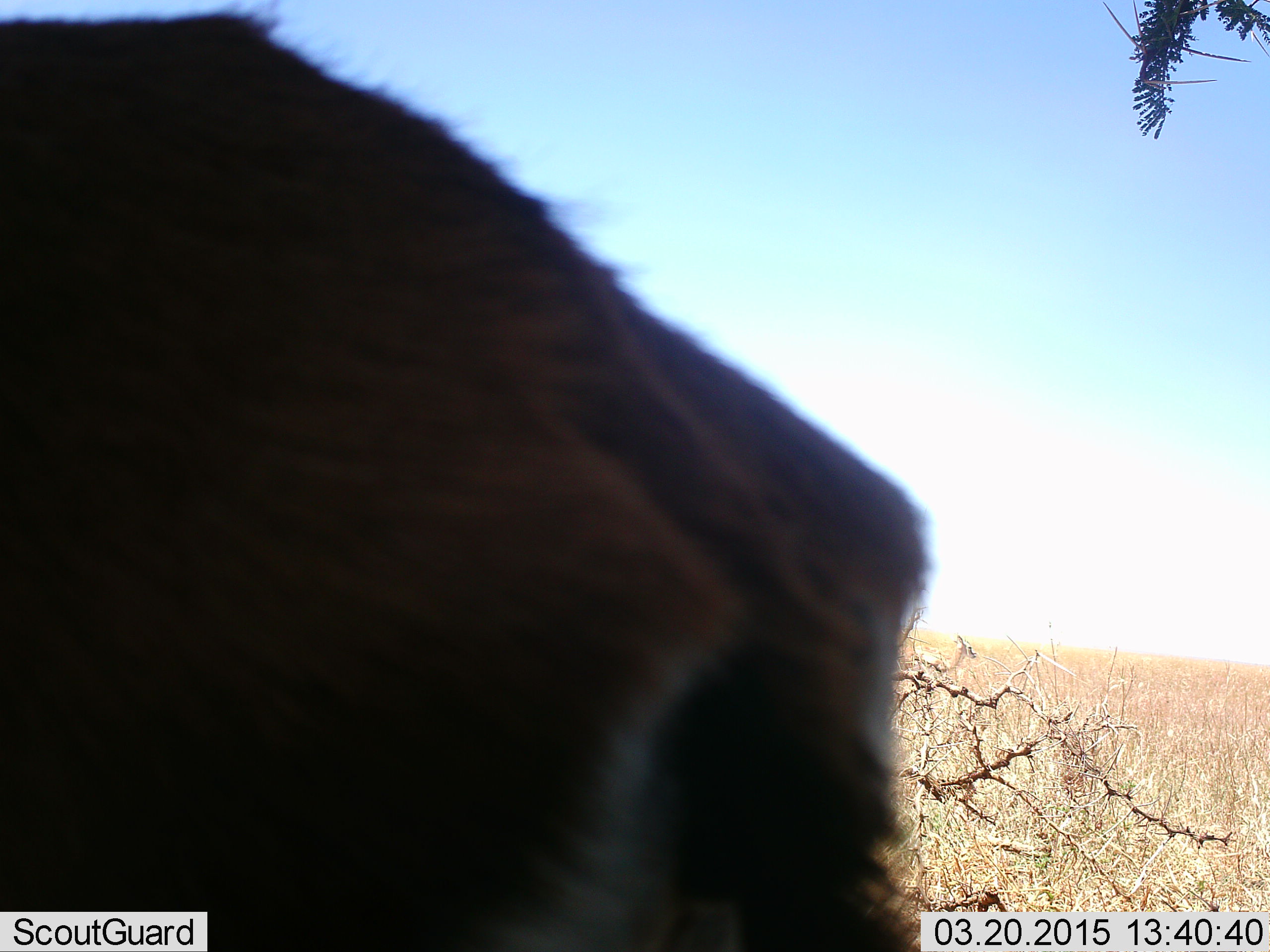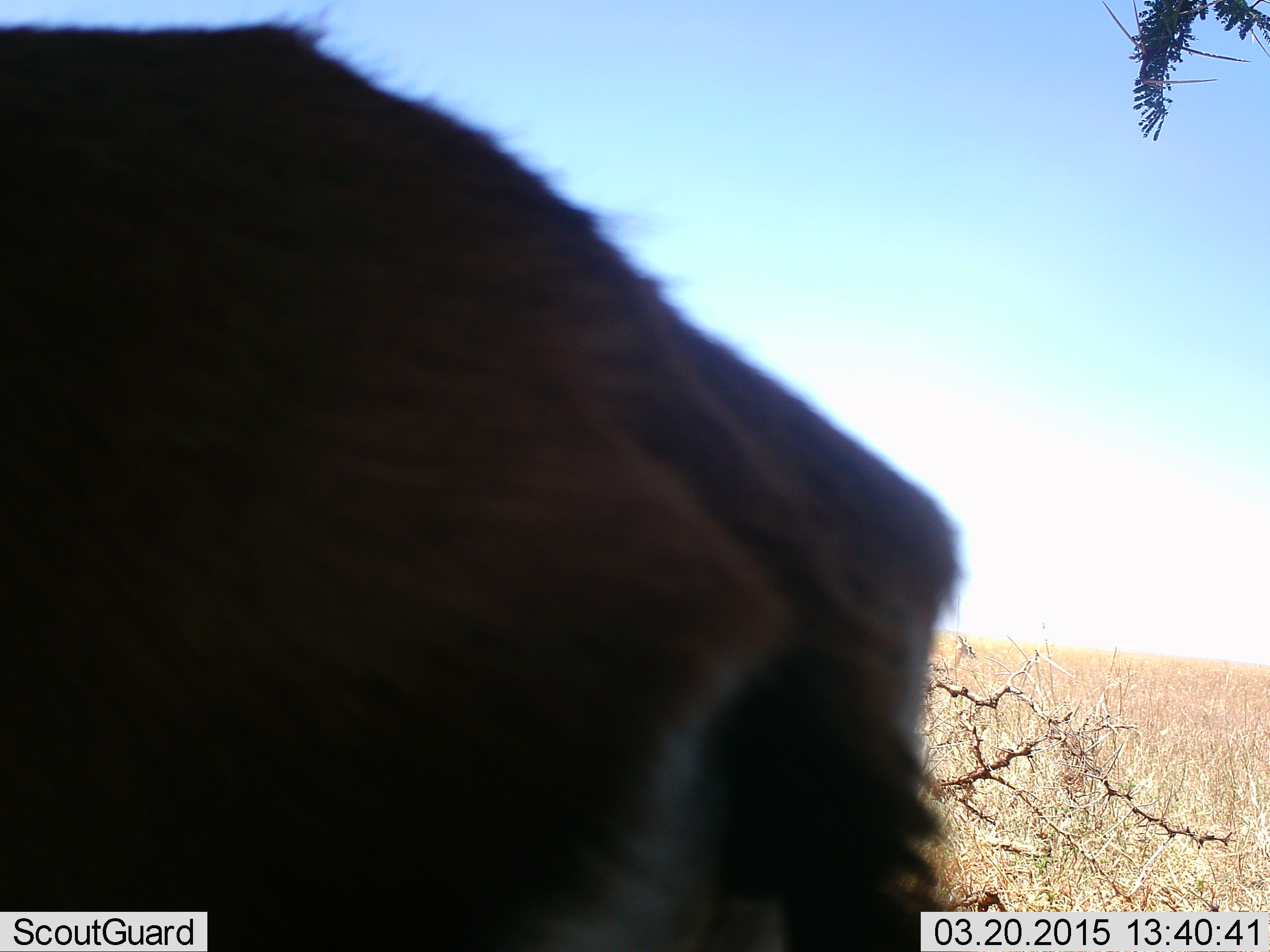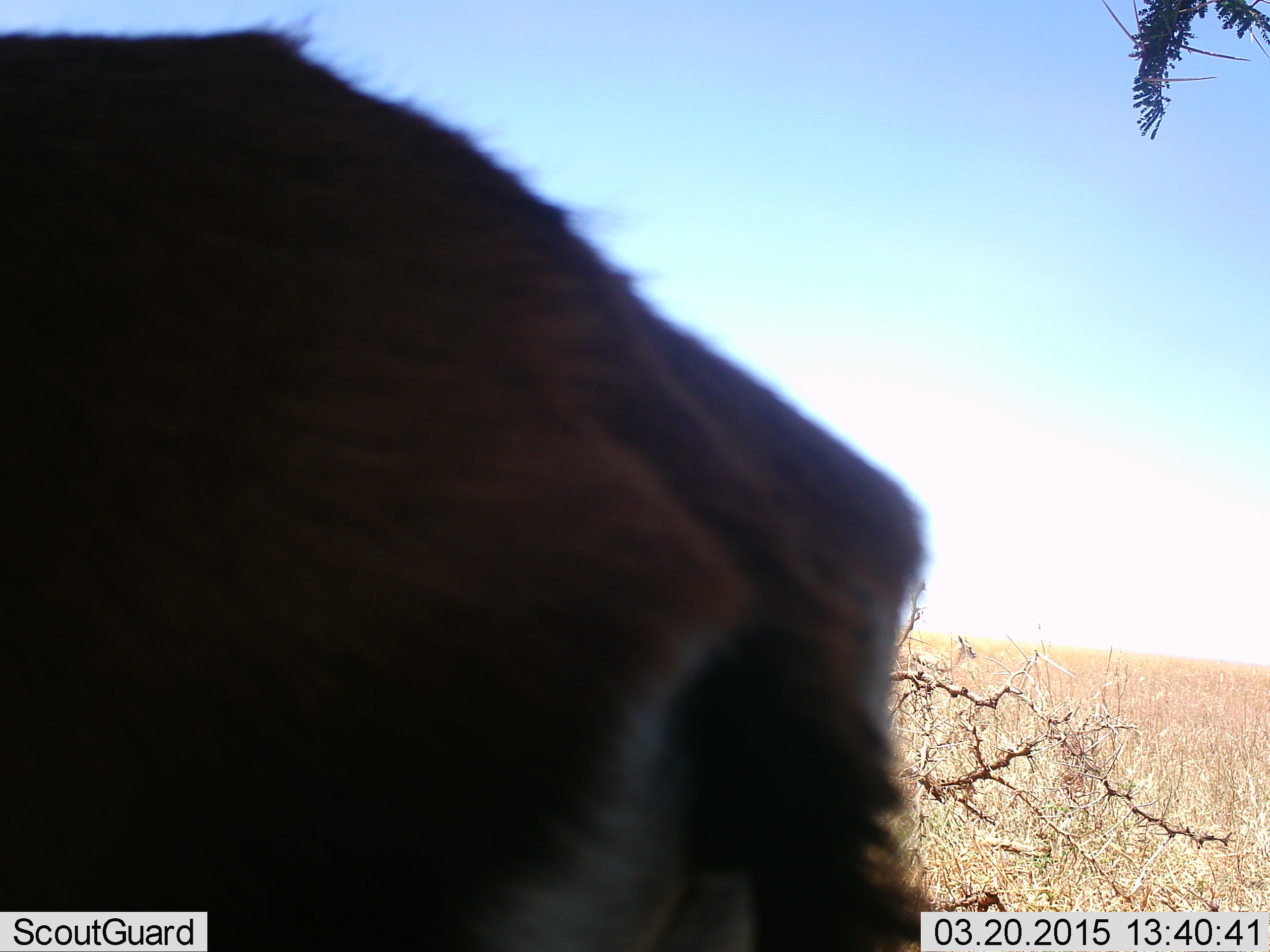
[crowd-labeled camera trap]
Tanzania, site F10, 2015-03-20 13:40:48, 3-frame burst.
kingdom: Animalia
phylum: Chordata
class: Mammalia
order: Artiodactyla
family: Bovidae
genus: Eudorcas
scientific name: Eudorcas thomsonii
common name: thomson's gazelle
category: gazellethomsons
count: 1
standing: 100%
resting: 0%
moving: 0%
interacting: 0%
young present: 0%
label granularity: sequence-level